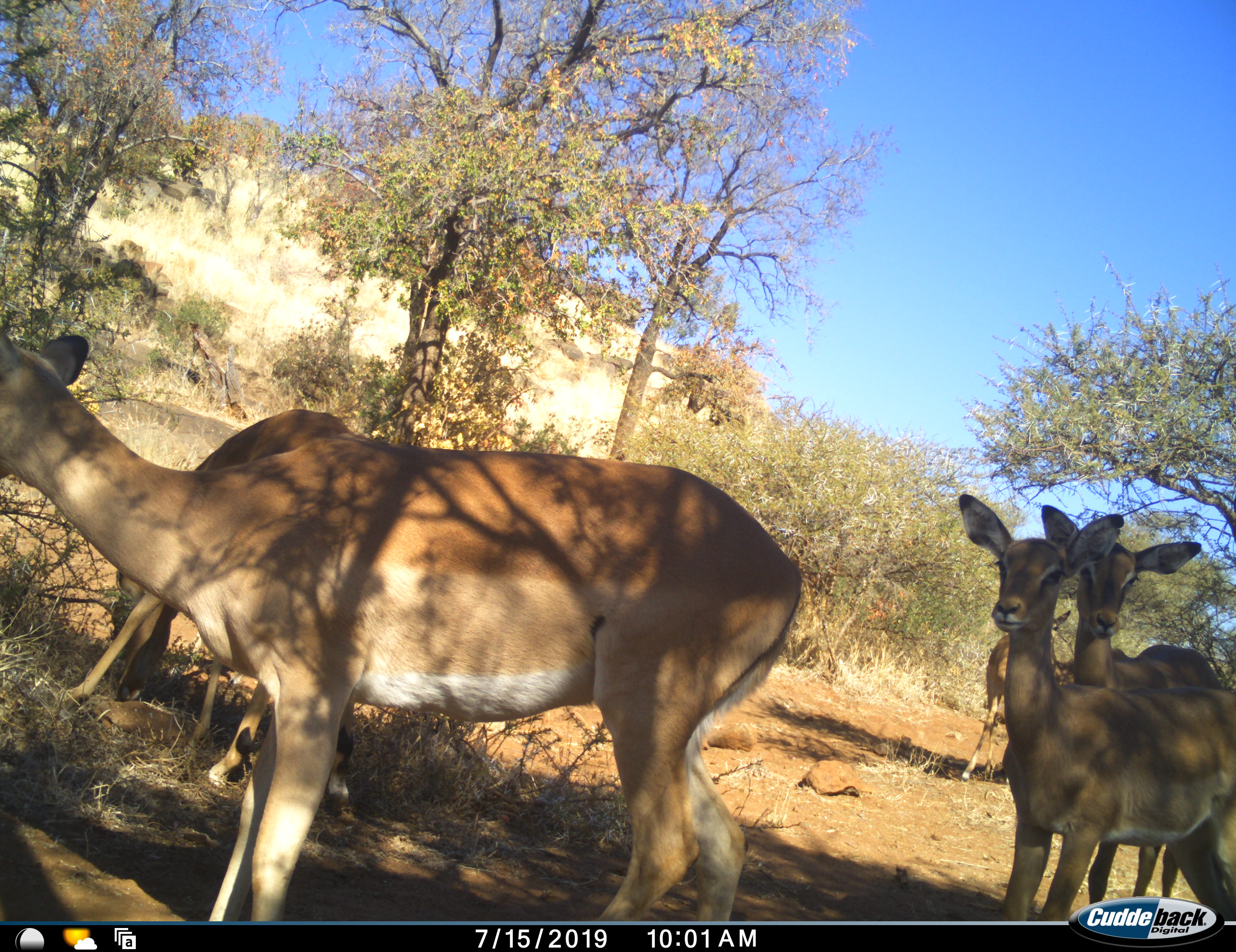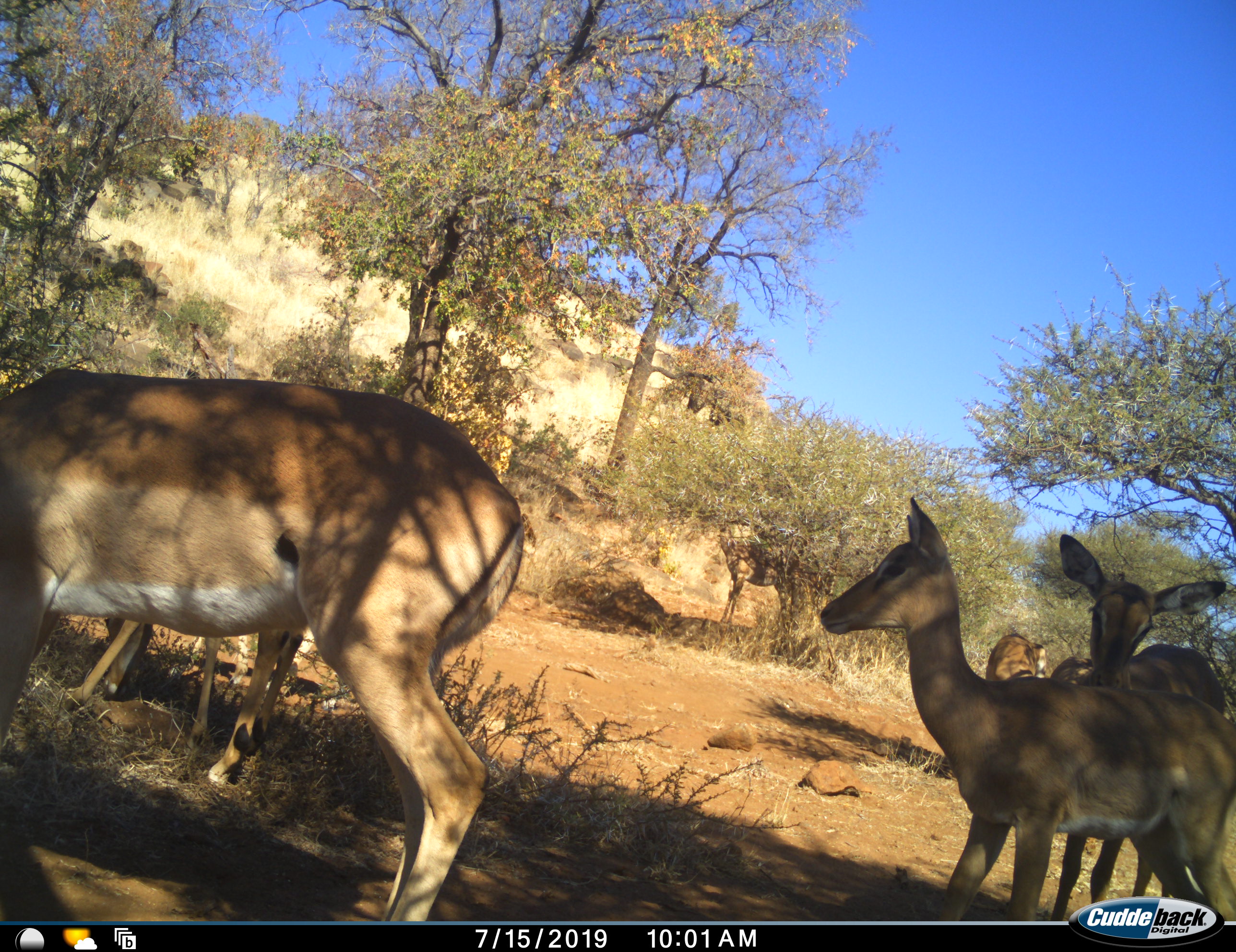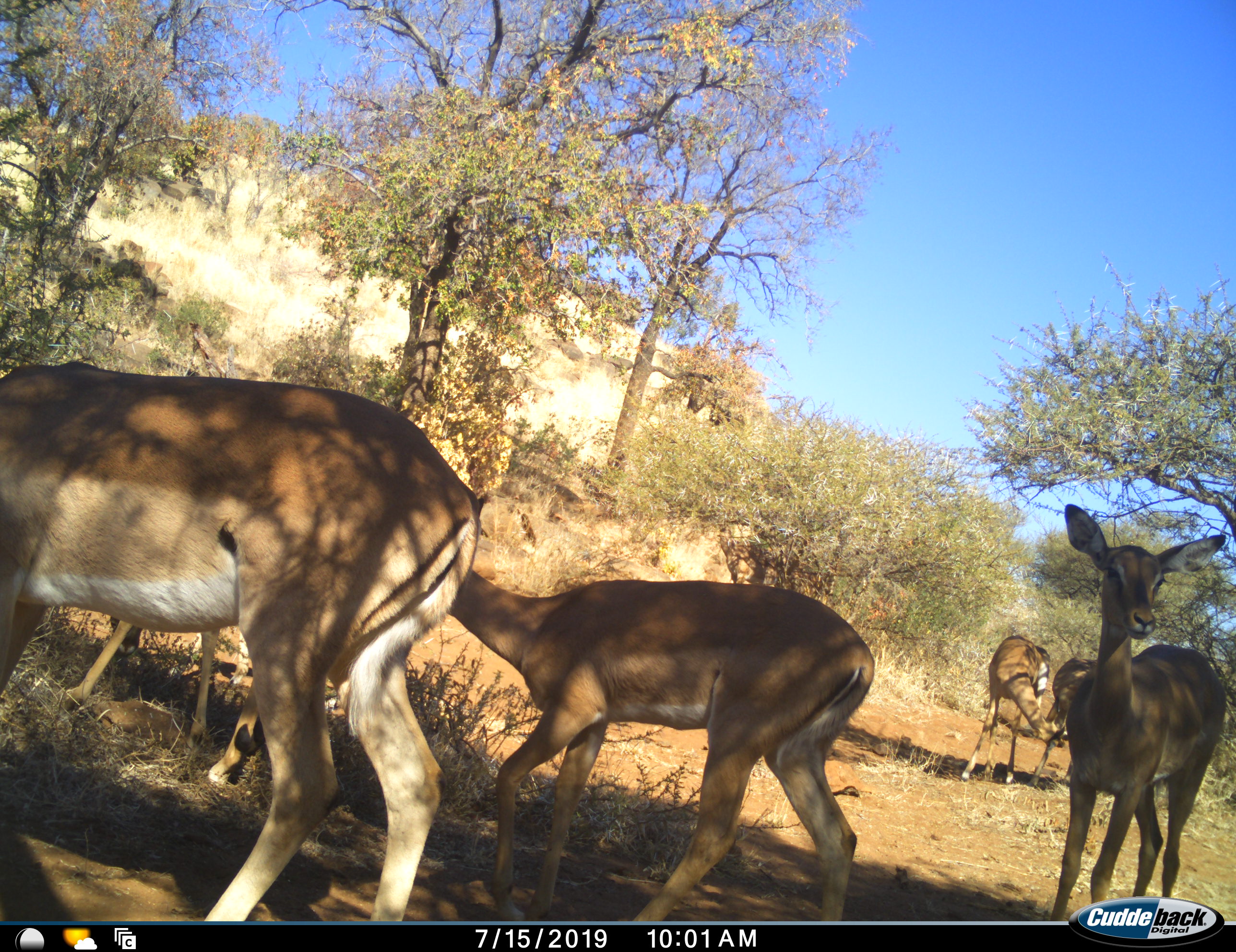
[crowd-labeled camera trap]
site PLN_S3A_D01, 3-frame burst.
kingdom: Animalia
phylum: Chordata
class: Mammalia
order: Artiodactyla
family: Bovidae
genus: Aepyceros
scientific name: Aepyceros melampus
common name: impala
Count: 6.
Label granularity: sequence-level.